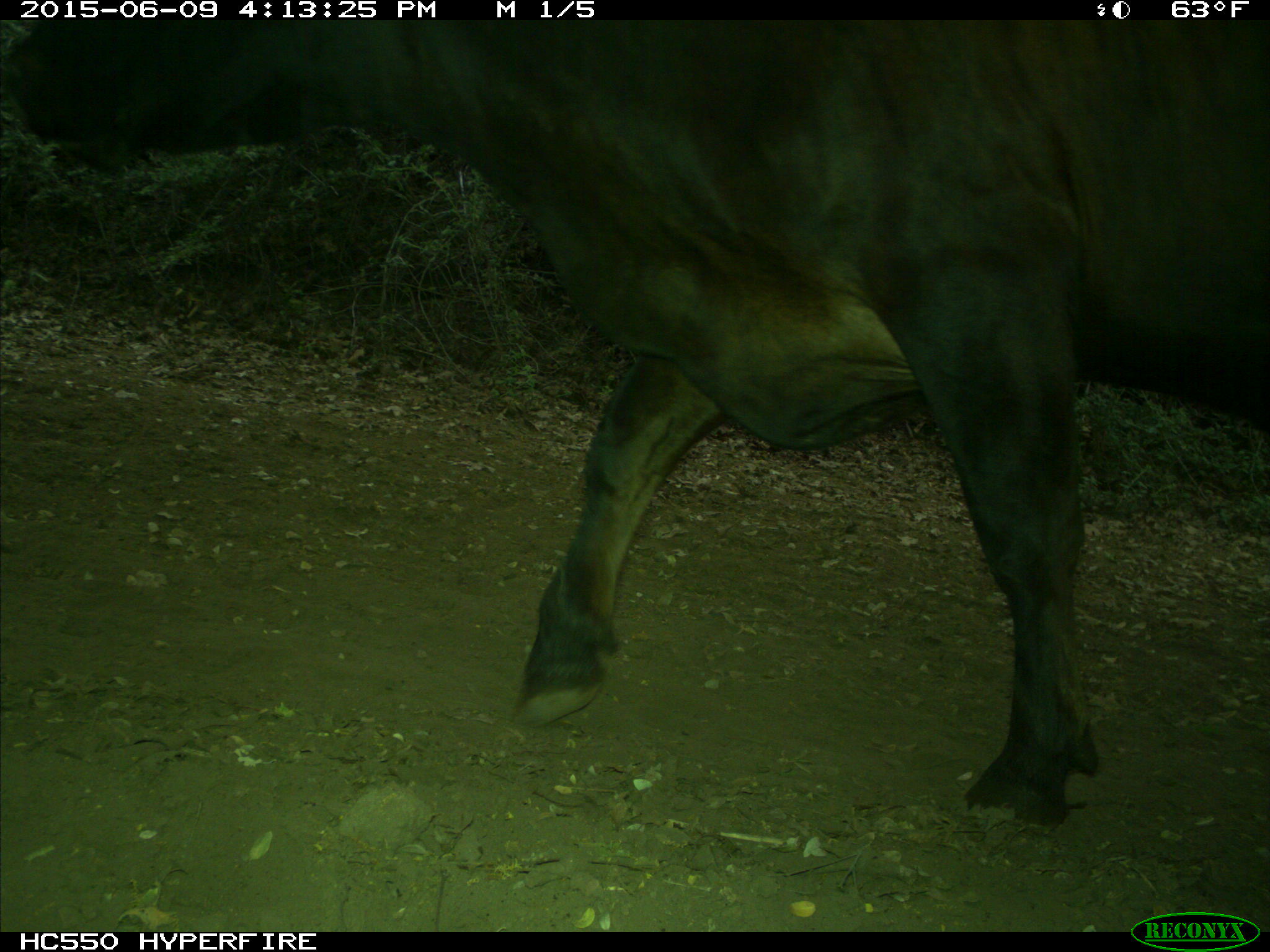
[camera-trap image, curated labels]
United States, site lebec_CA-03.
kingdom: Animalia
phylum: Chordata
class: Mammalia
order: Artiodactyla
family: Bovidae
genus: Bos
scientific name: Bos taurus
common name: domestic cow